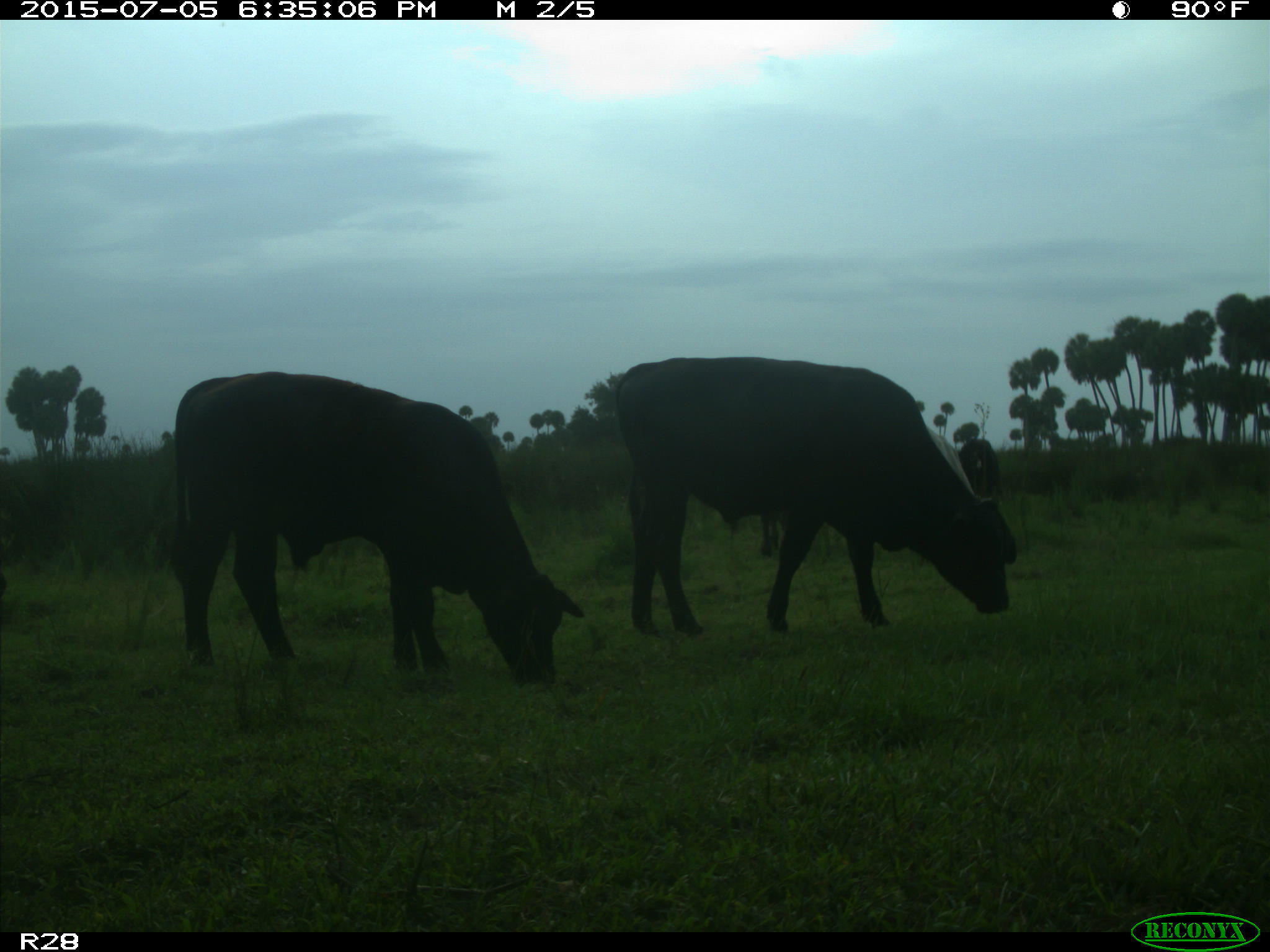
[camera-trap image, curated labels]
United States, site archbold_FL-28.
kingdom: Animalia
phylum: Chordata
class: Mammalia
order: Artiodactyla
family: Bovidae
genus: Bos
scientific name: Bos taurus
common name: domestic cow